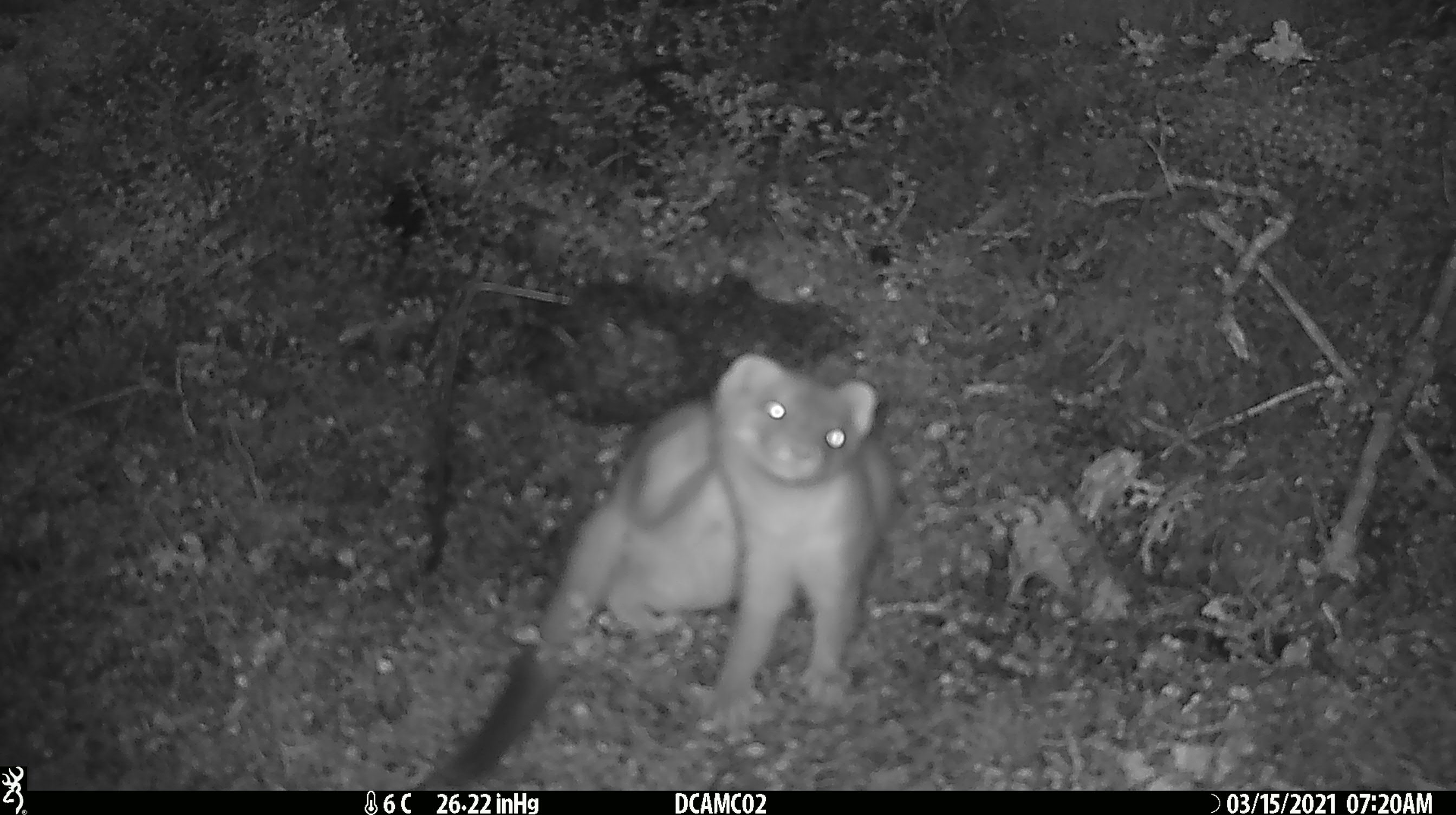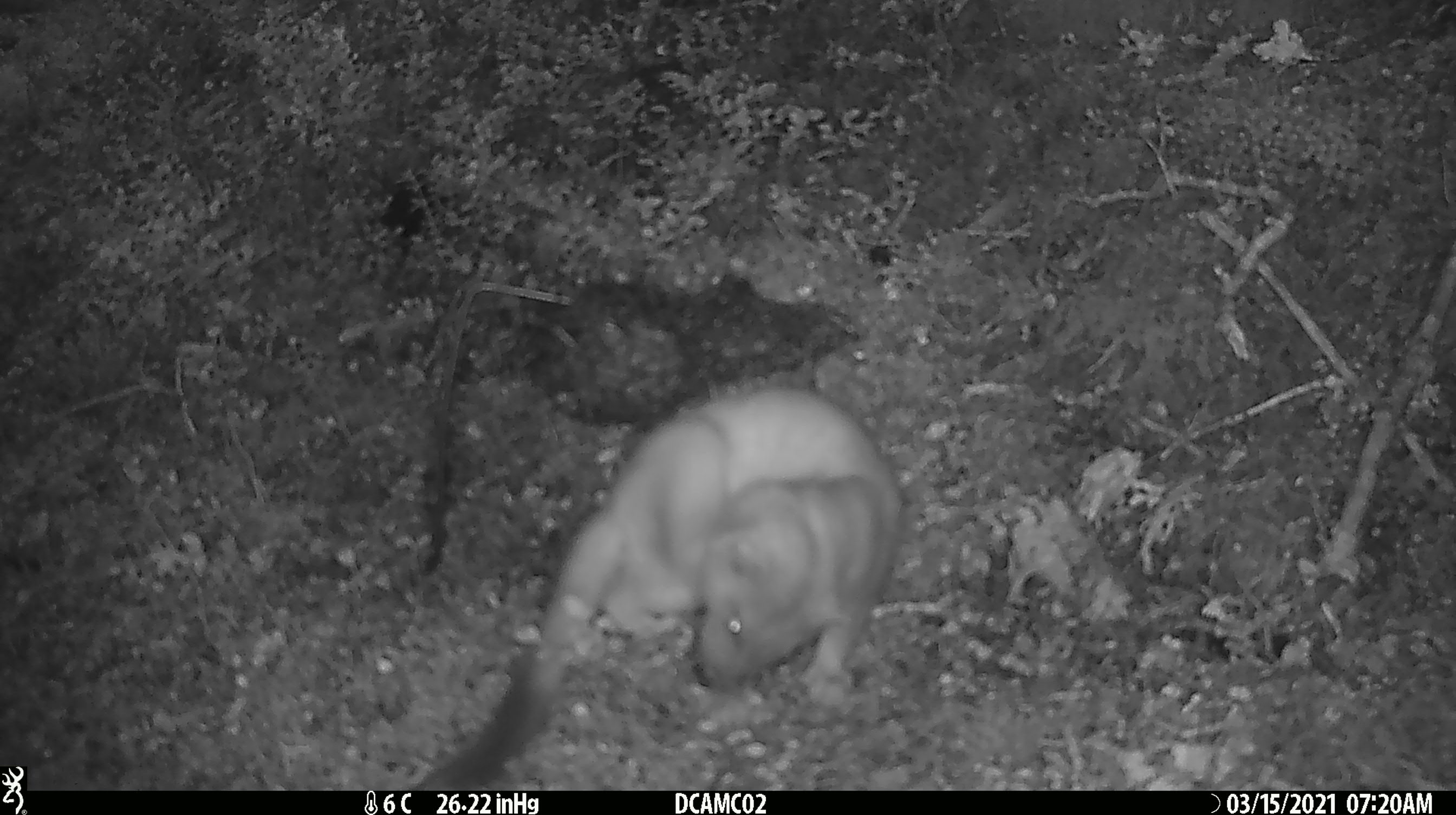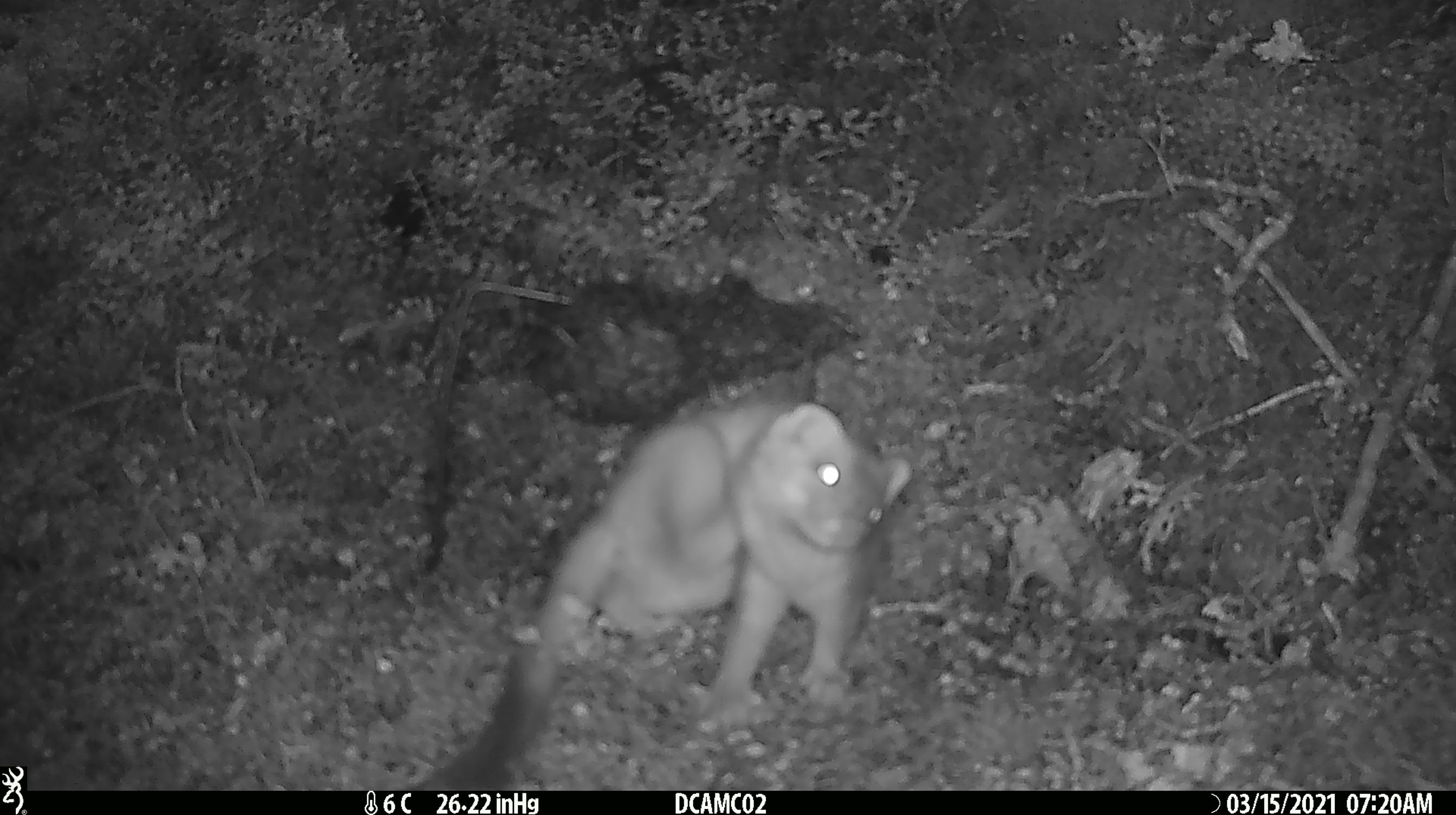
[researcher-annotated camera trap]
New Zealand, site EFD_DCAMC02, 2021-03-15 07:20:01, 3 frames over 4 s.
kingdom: Animalia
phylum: Chordata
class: Mammalia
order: Carnivora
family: Mustelidae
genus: Mustela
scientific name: Mustela erminea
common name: stoat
Stoat (Mustela erminea).